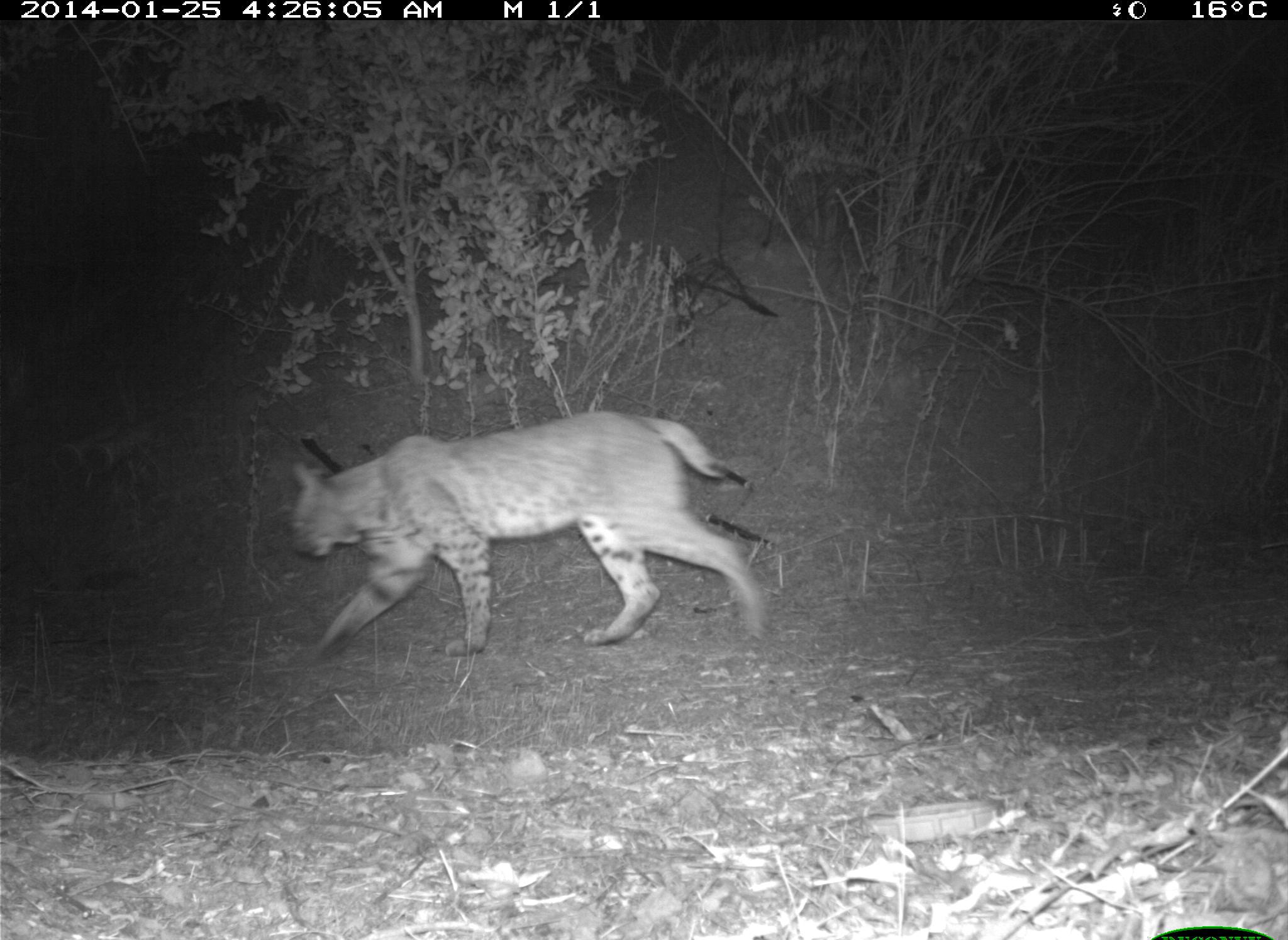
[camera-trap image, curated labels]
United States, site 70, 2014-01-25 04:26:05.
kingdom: Animalia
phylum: Chordata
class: Mammalia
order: Carnivora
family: Felidae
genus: Lynx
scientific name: Lynx rufus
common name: bobcat